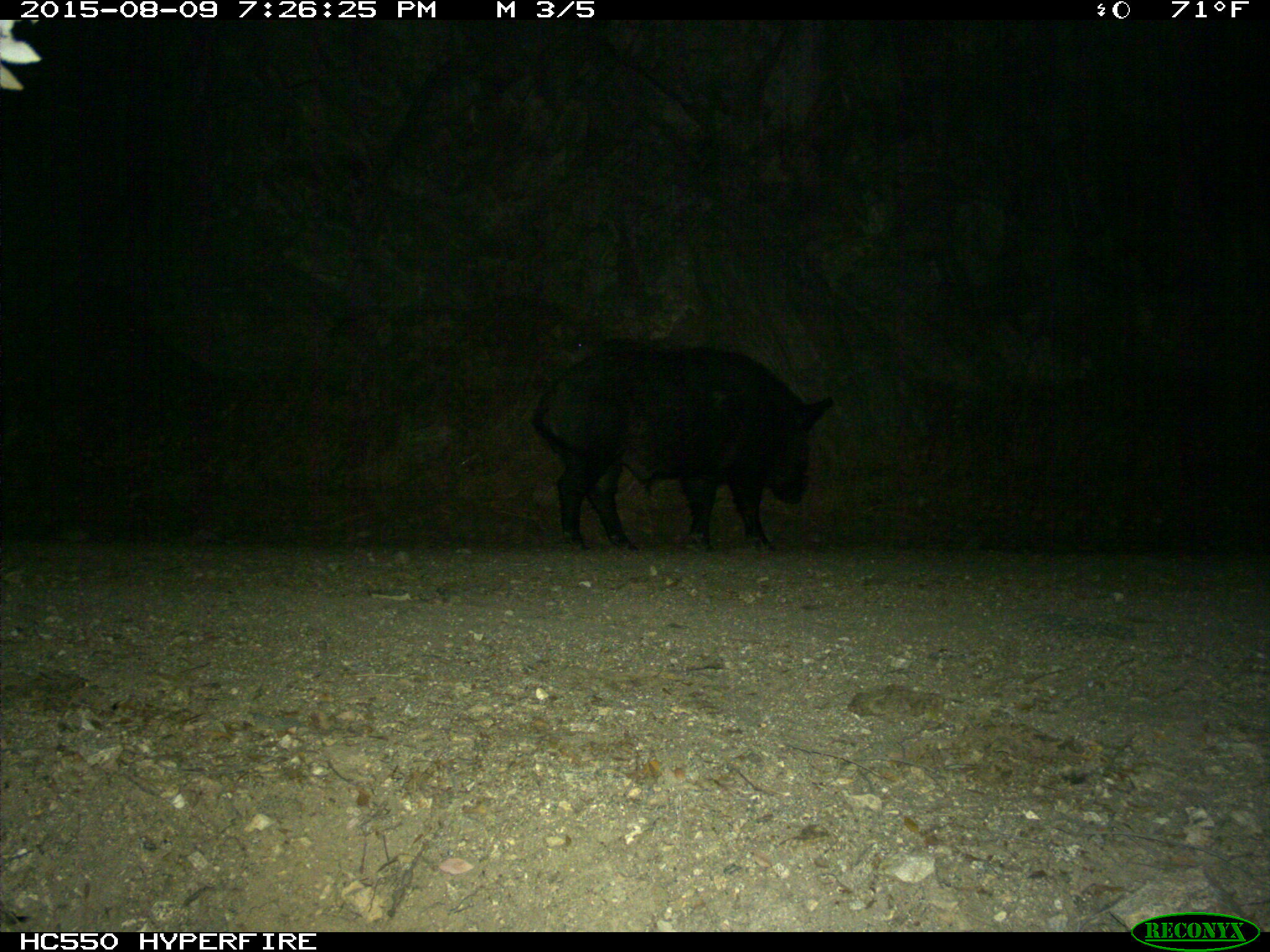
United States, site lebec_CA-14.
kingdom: Animalia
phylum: Chordata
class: Mammalia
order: Artiodactyla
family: Suidae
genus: Sus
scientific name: Sus scrofa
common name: wild boar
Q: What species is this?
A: Sus scrofa (wild boar).